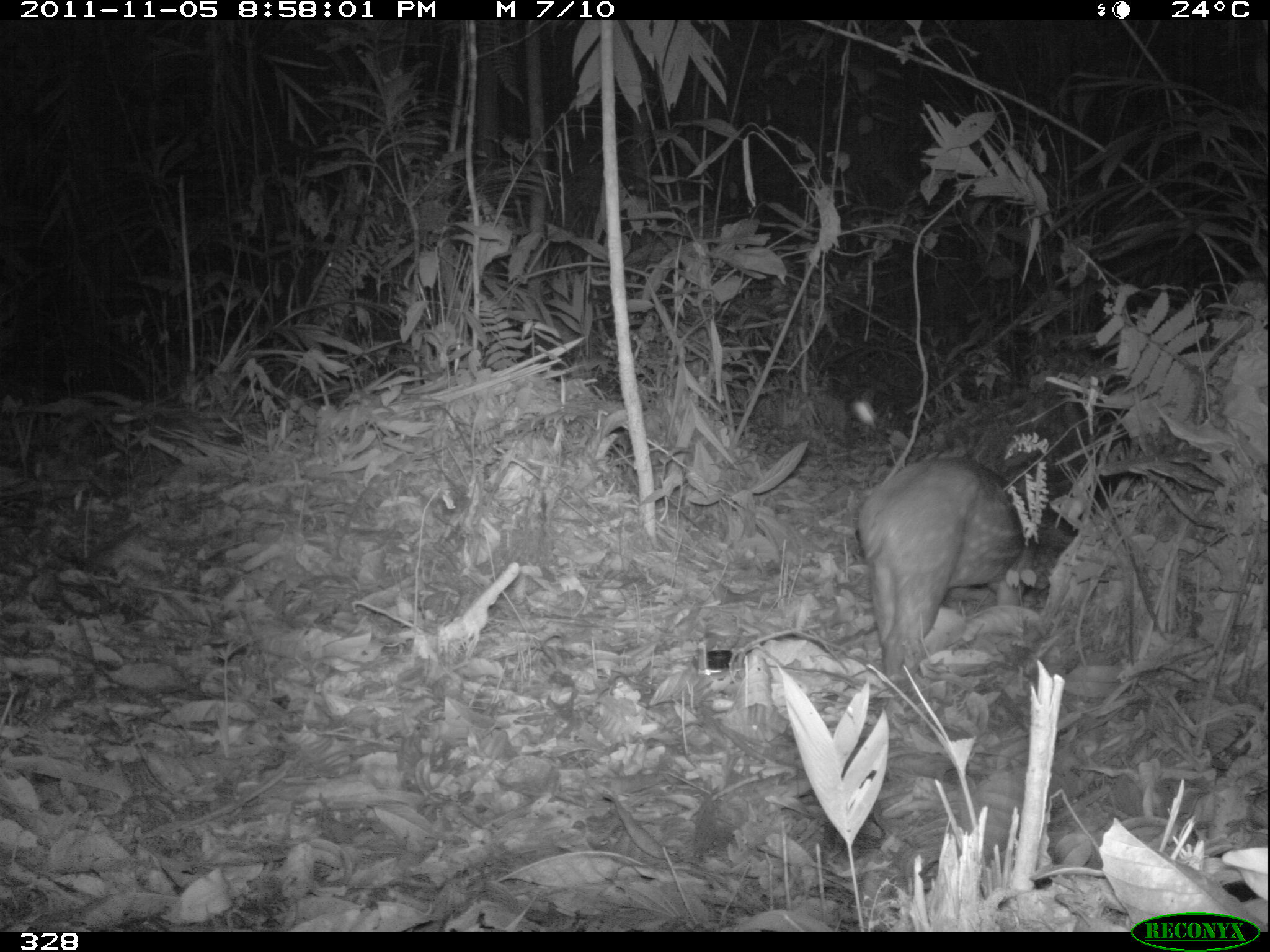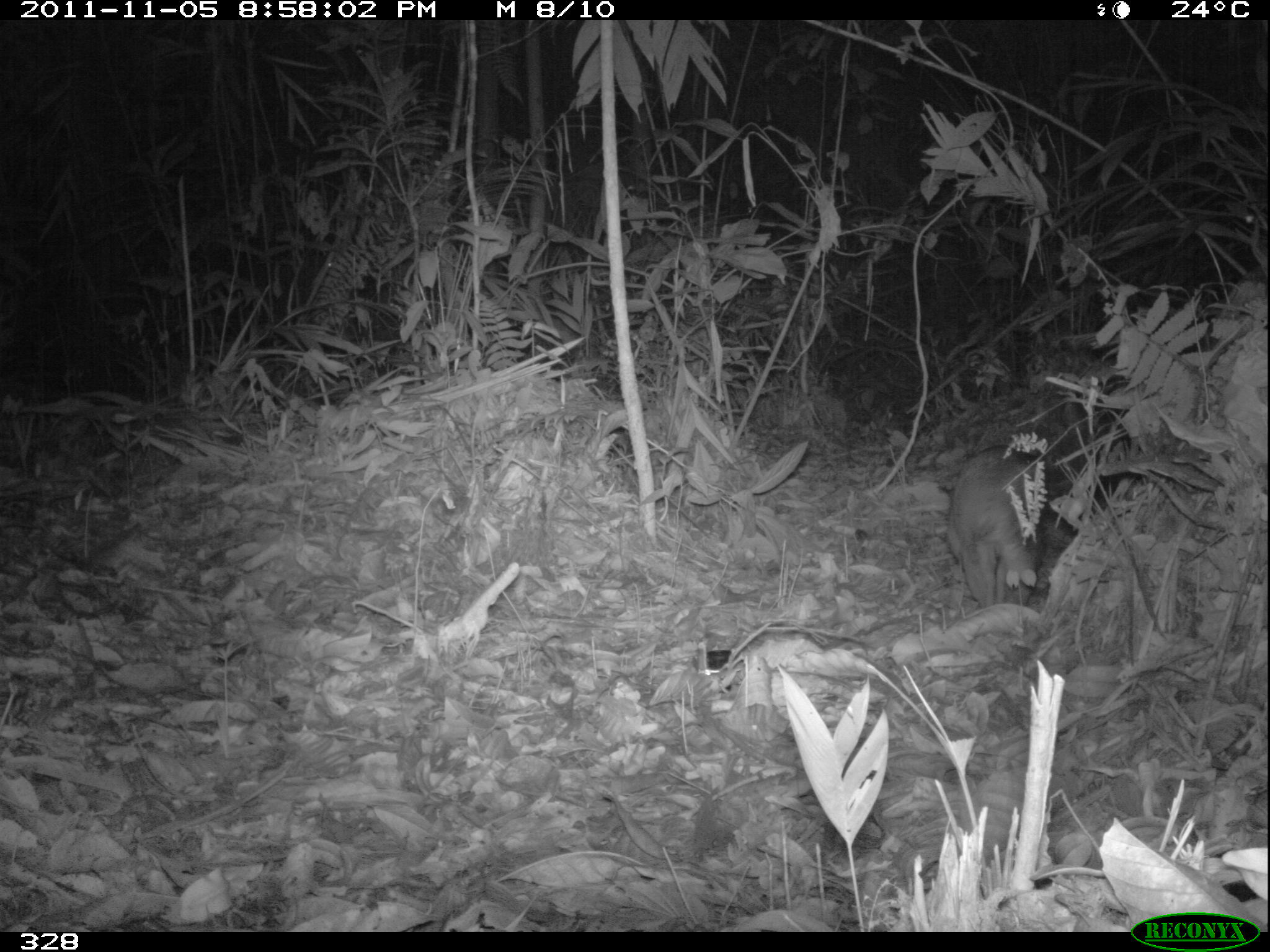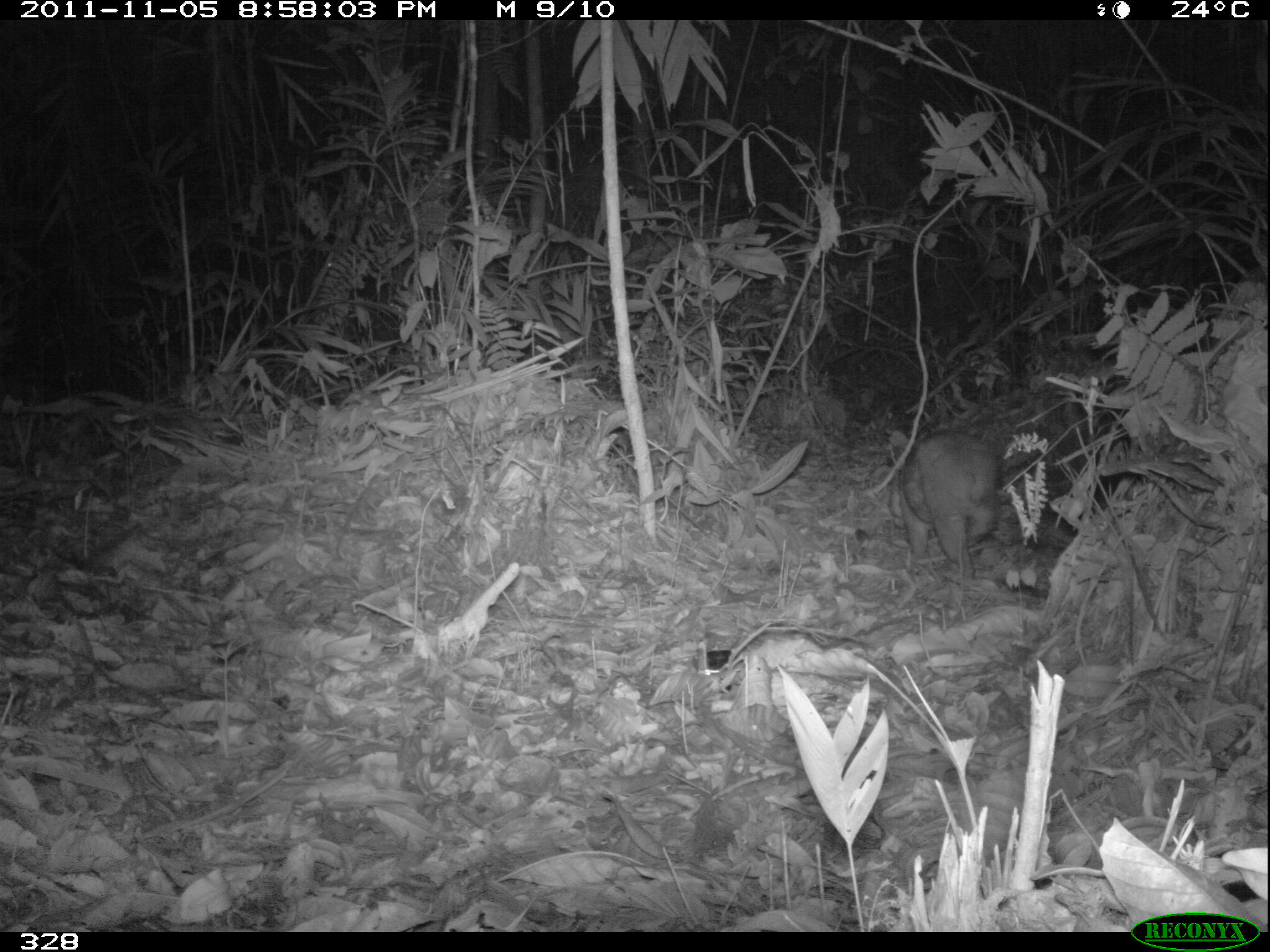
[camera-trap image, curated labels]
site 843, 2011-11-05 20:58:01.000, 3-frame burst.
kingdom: Animalia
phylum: Chordata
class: Mammalia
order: Rodentia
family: Cuniculidae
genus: Cuniculus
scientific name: Cuniculus paca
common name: spotted paca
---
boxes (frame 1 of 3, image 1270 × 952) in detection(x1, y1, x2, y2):
cuniculus paca: detection(855, 453, 1036, 680)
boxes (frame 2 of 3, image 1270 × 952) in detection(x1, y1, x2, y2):
cuniculus paca: detection(942, 443, 1049, 606)